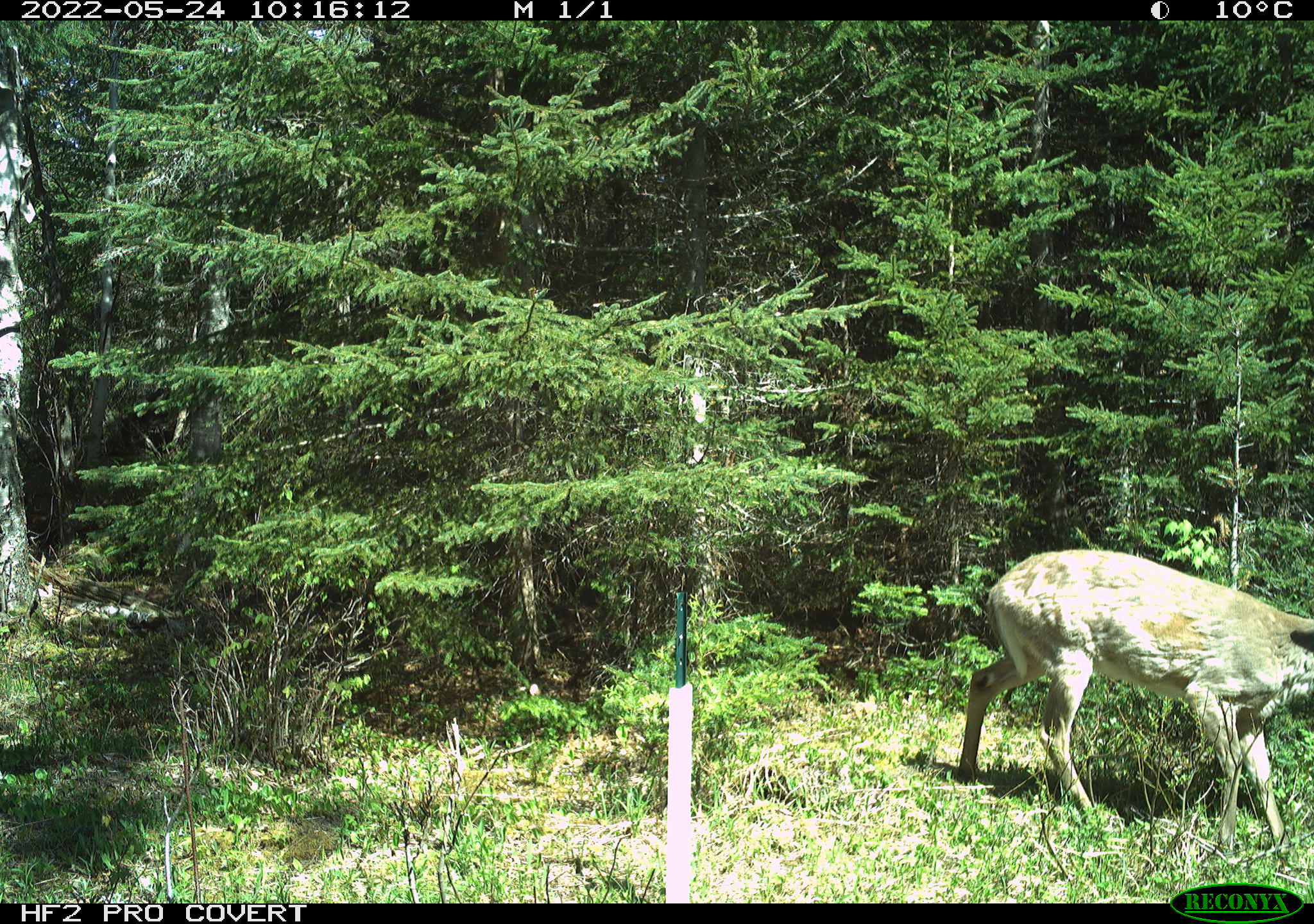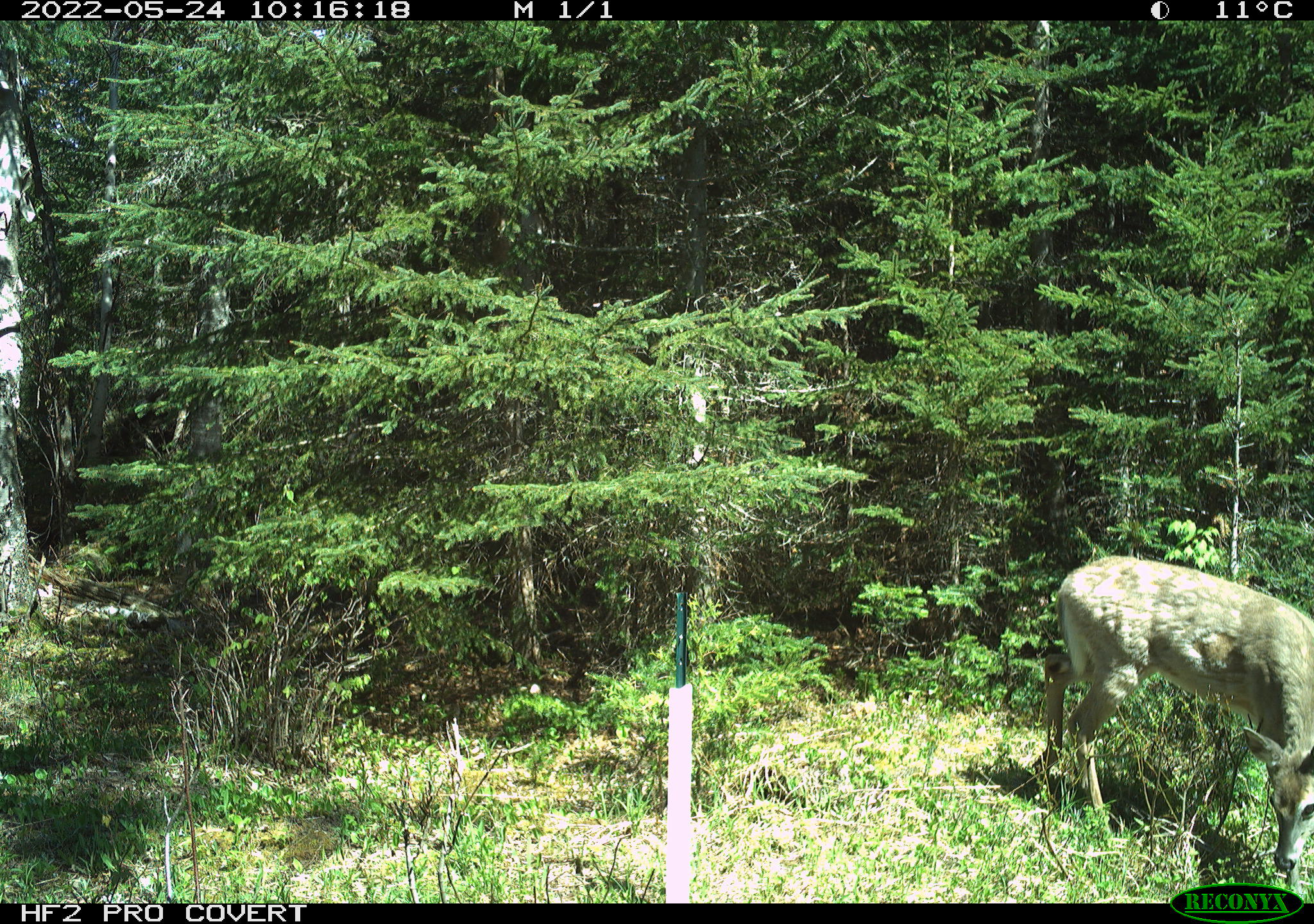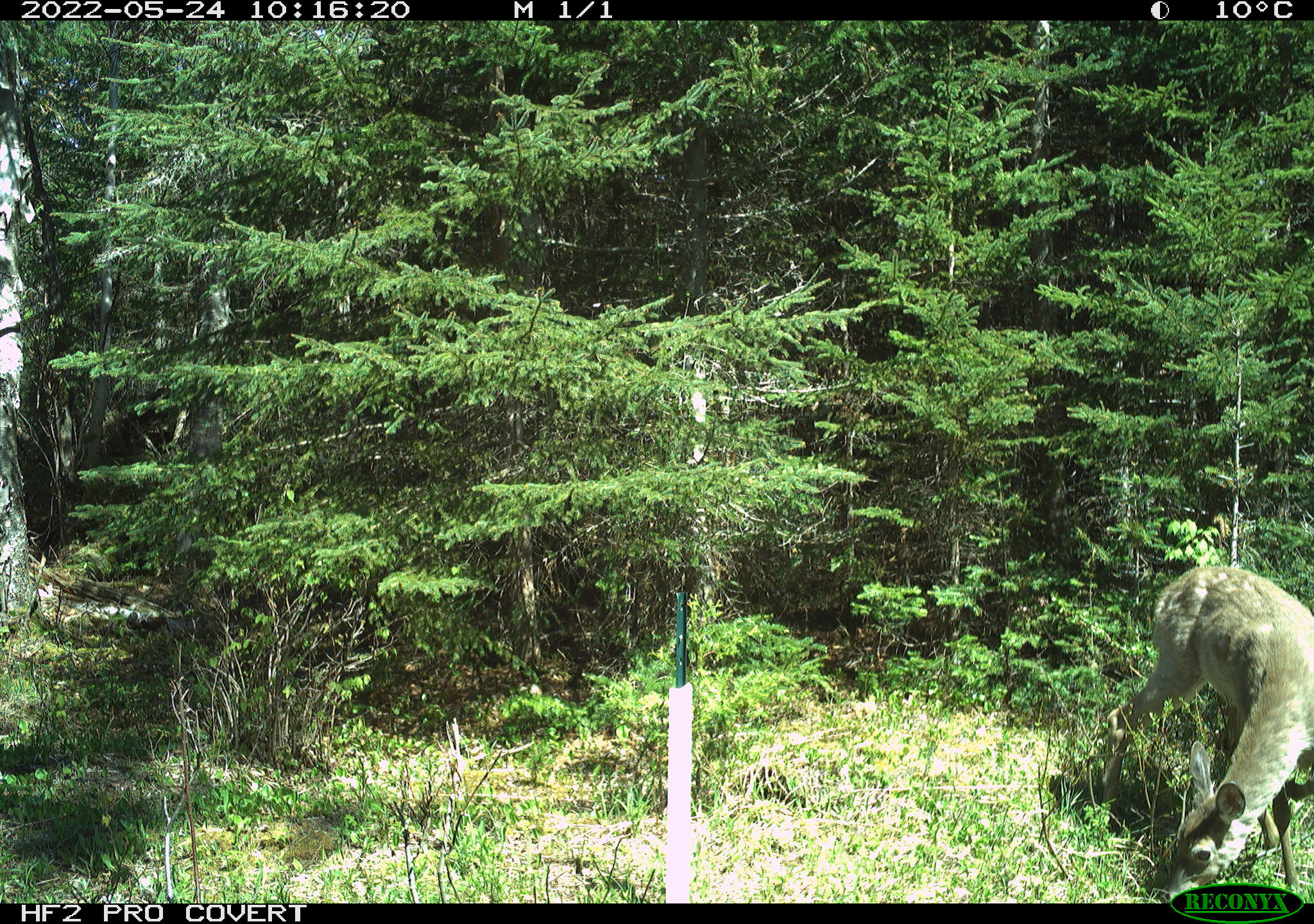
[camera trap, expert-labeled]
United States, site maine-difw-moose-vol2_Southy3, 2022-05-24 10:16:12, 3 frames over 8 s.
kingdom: Animalia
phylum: Chordata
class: Mammalia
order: Artiodactyla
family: Cervidae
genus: Odocoileus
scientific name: Odocoileus virginianus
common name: white-tailed deer